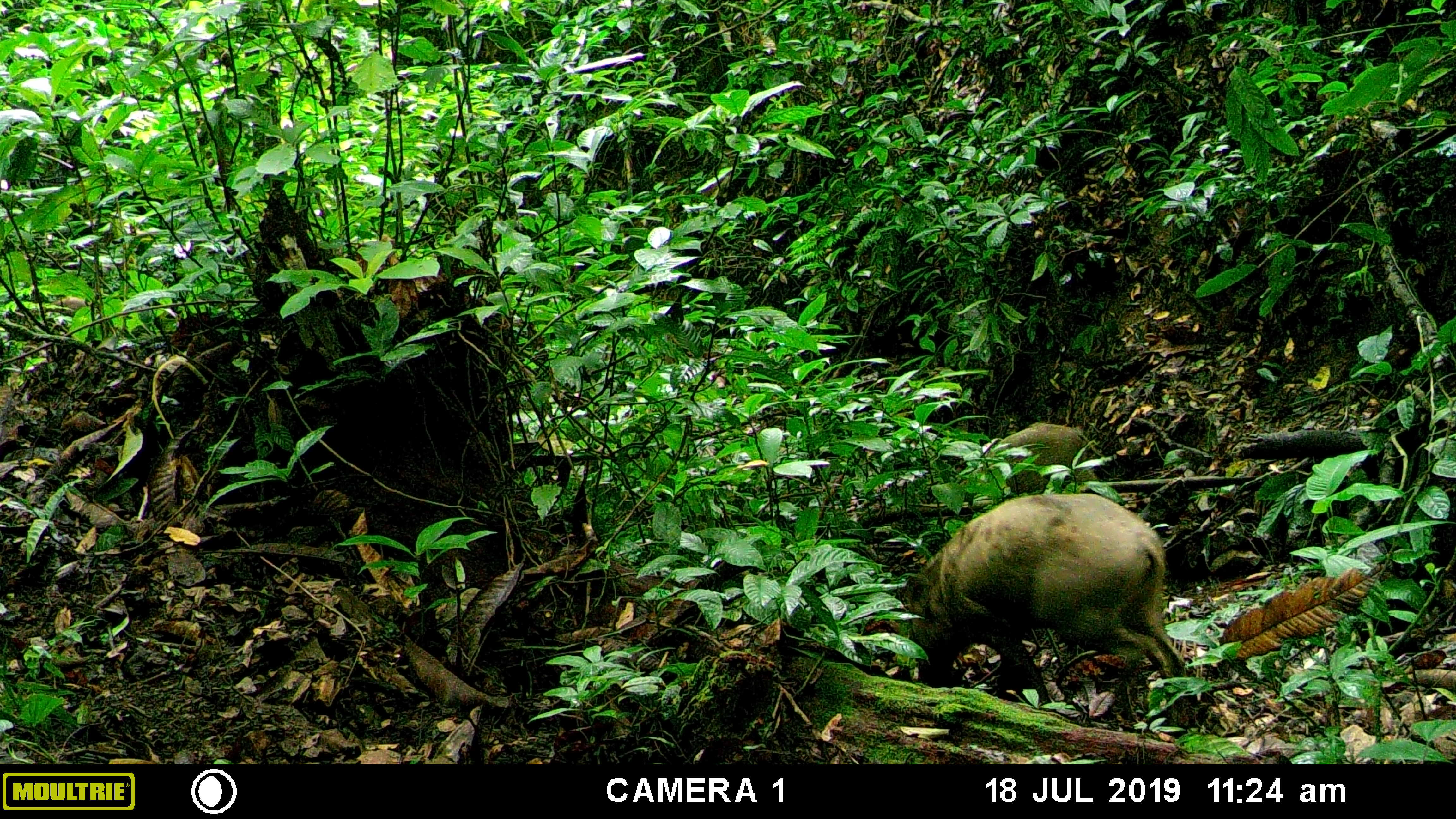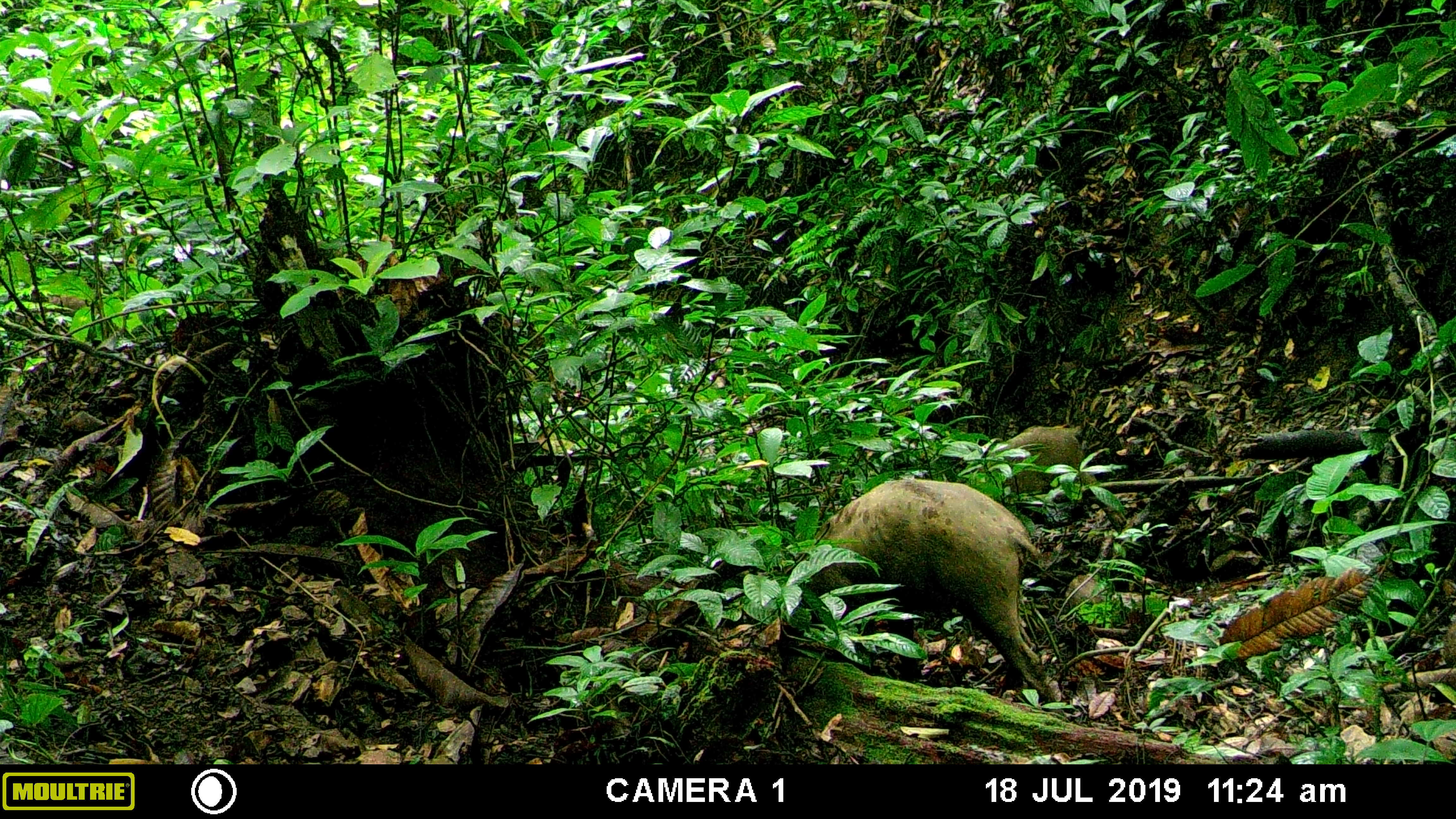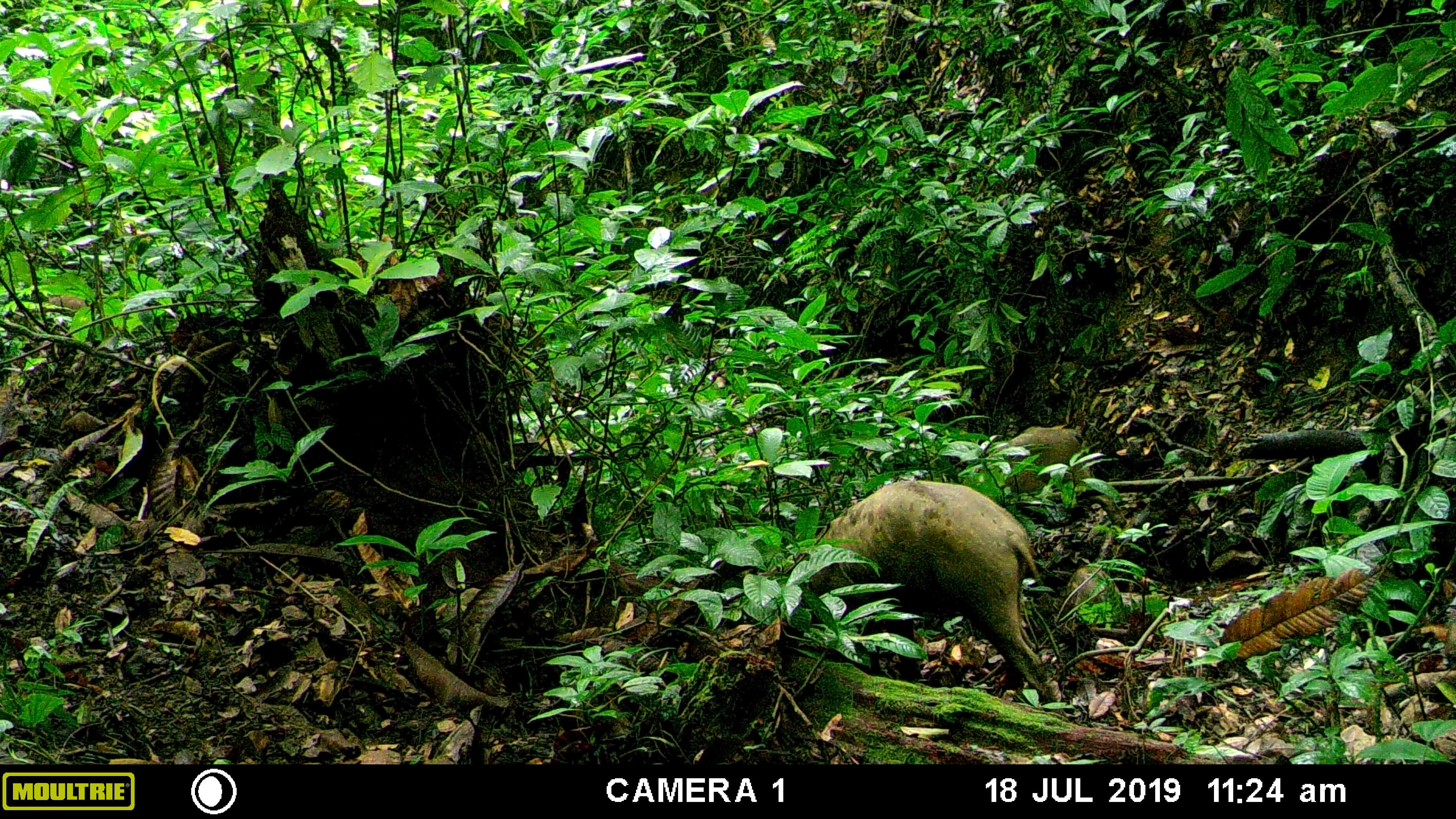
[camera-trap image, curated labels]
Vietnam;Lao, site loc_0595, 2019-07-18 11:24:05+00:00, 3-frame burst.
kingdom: Animalia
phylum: Chordata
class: Mammalia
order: Artiodactyla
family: Suidae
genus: Sus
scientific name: Sus scrofa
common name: eurasian wild pig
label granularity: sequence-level